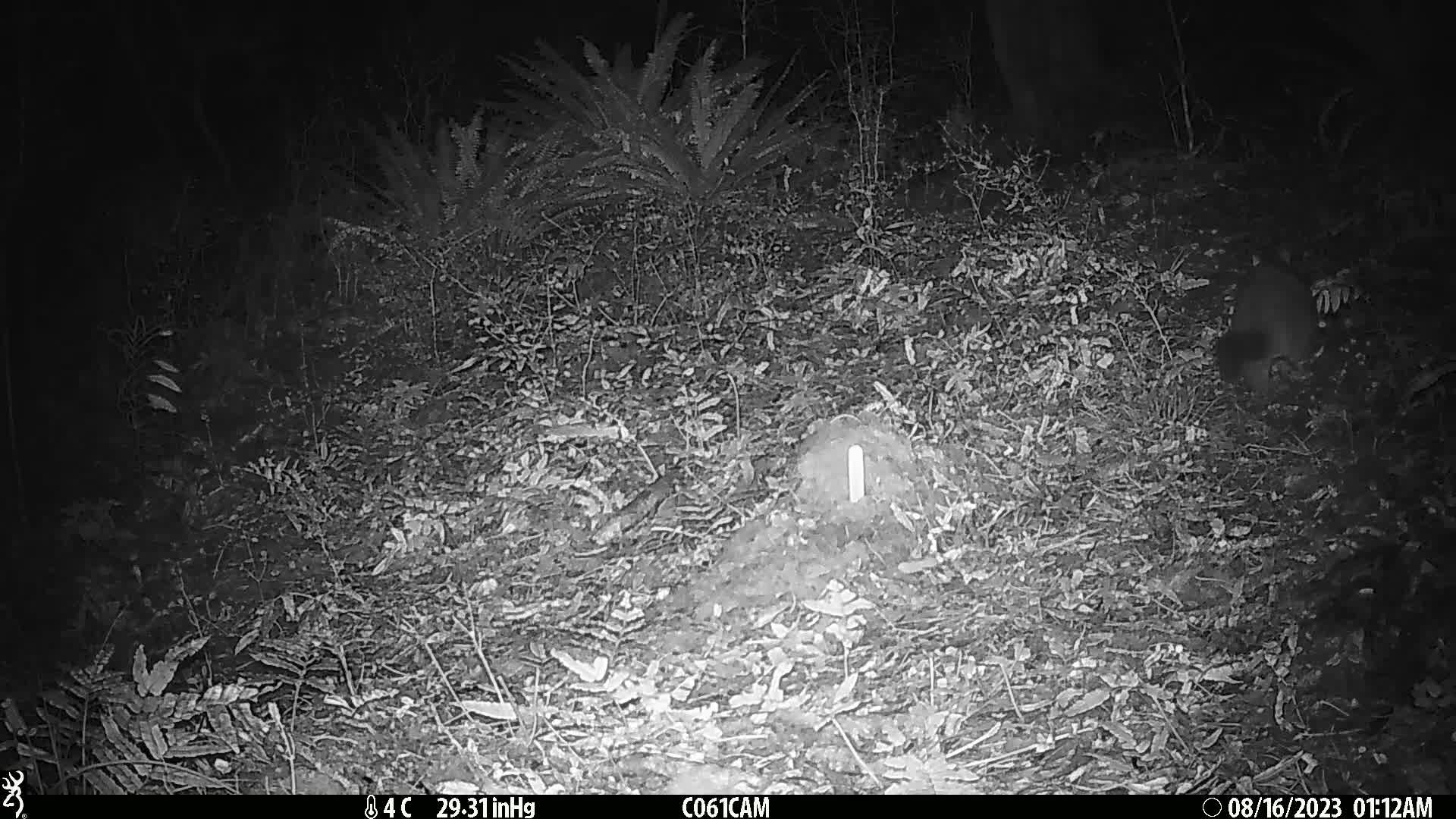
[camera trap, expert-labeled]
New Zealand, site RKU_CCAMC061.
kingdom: Animalia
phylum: Chordata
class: Mammalia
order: Diprotodontia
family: Phalangeridae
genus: Trichosurus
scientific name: Trichosurus vulpecula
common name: common brushtail possum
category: possum